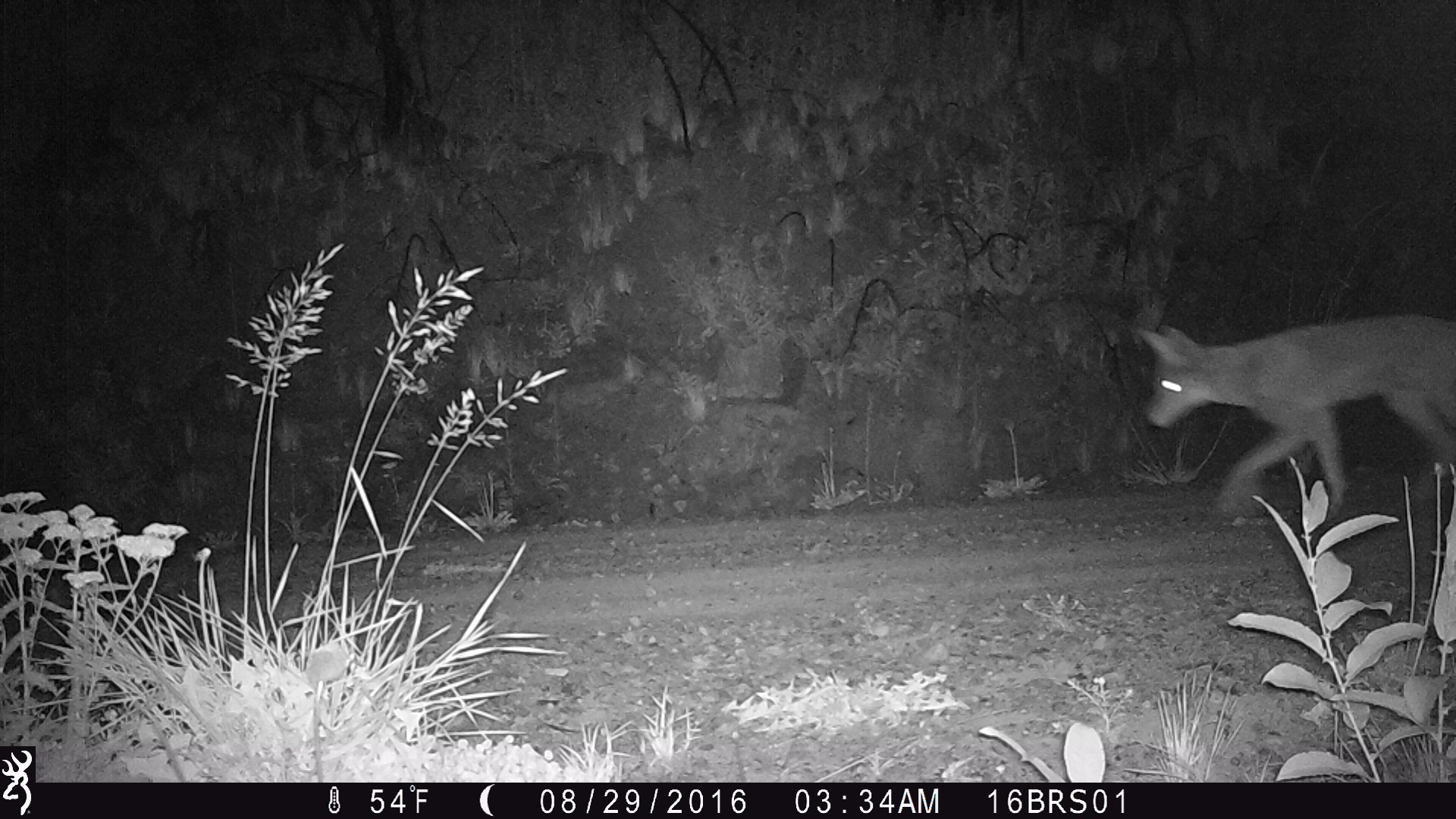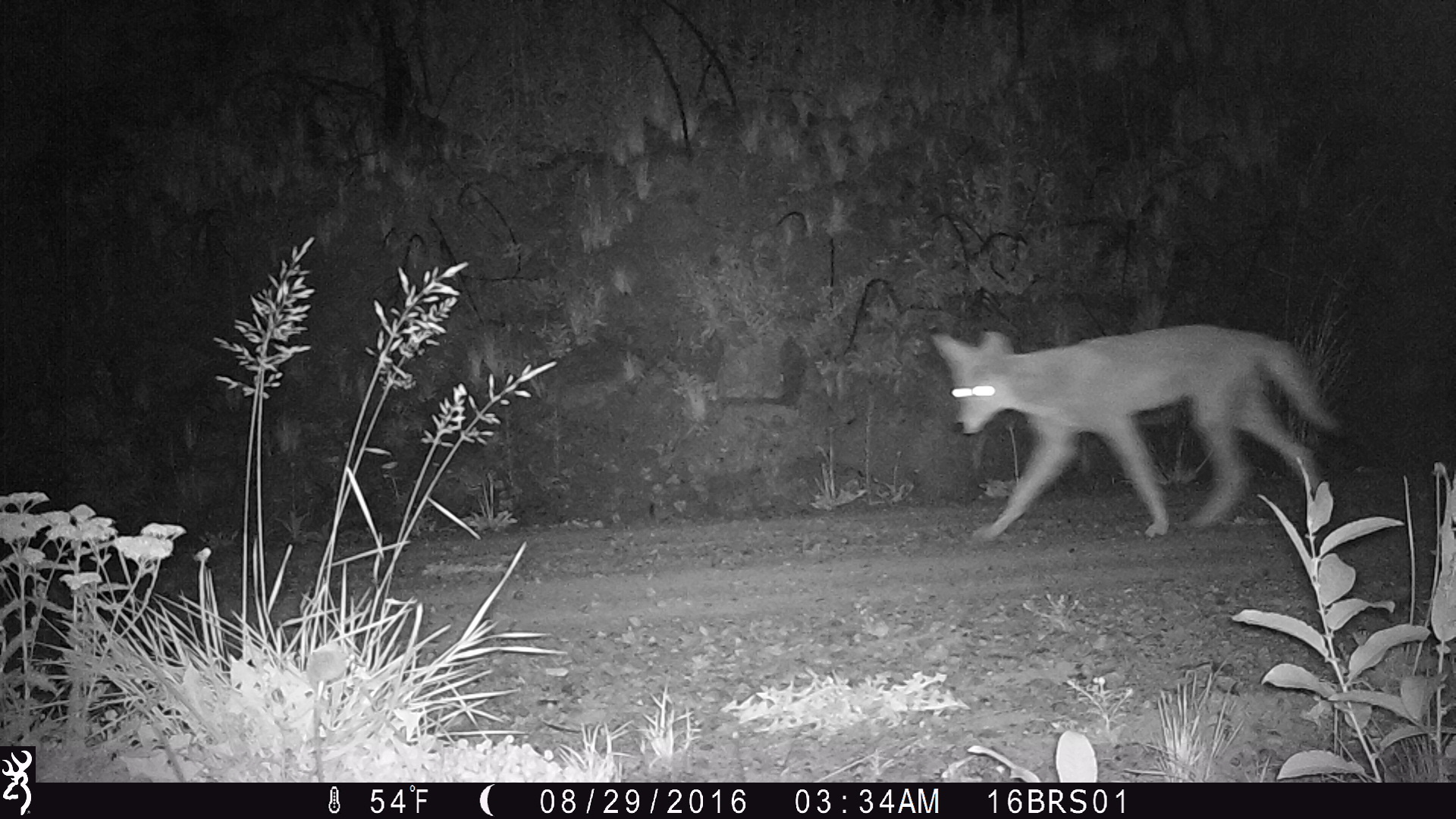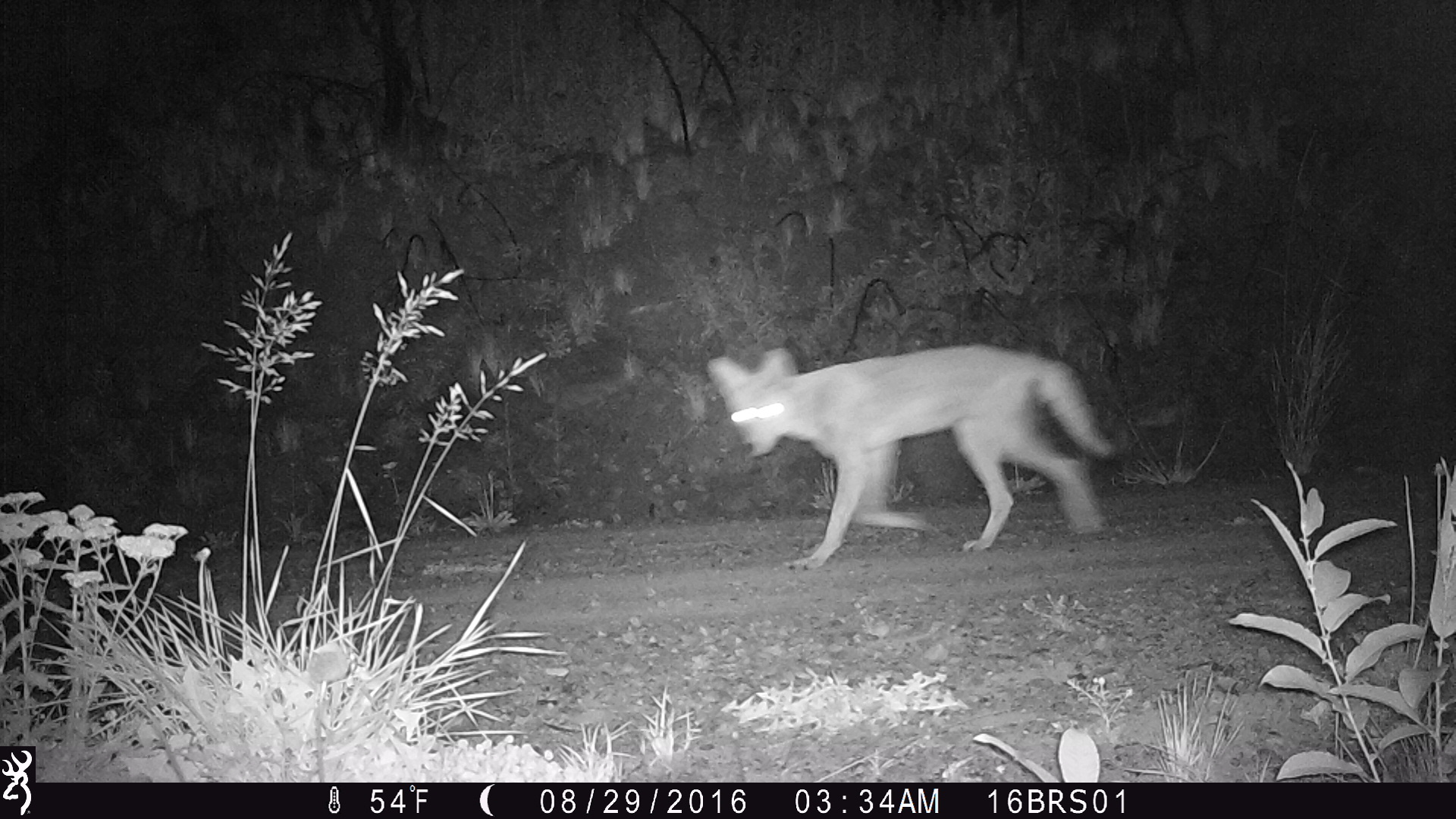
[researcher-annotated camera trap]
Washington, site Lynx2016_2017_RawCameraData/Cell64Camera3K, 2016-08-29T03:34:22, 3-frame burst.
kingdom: Animalia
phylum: Chordata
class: Mammalia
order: Carnivora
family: Canidae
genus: Canis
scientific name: Canis latrans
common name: coyote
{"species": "Canis latrans (coyote)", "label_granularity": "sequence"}